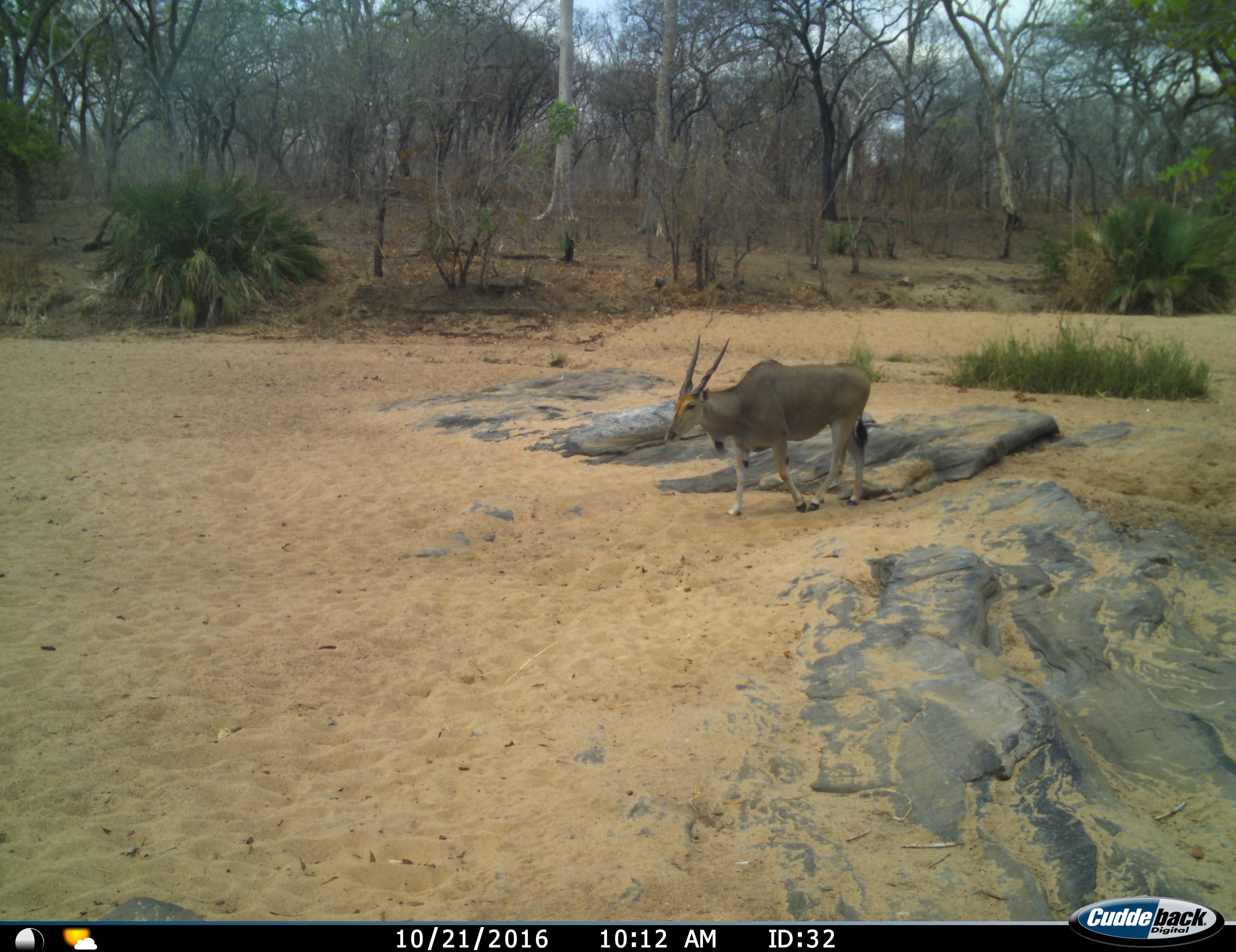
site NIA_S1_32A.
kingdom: Animalia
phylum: Chordata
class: Mammalia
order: Artiodactyla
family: Bovidae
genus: Tragelaphus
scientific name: Tragelaphus oryx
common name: eland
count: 1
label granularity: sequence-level